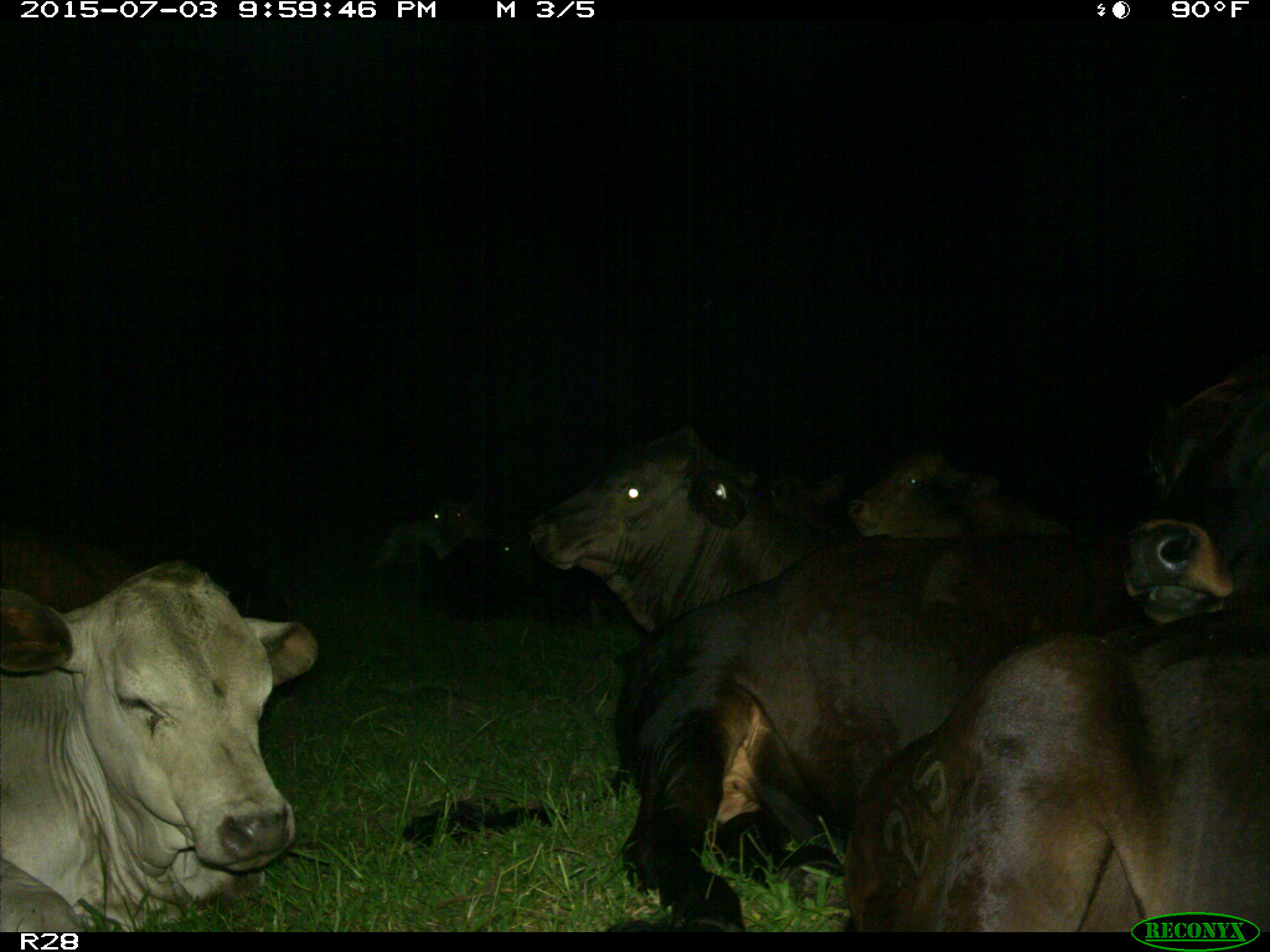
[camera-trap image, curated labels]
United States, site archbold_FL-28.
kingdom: Animalia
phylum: Chordata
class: Mammalia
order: Artiodactyla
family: Bovidae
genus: Bos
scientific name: Bos taurus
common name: domestic cow